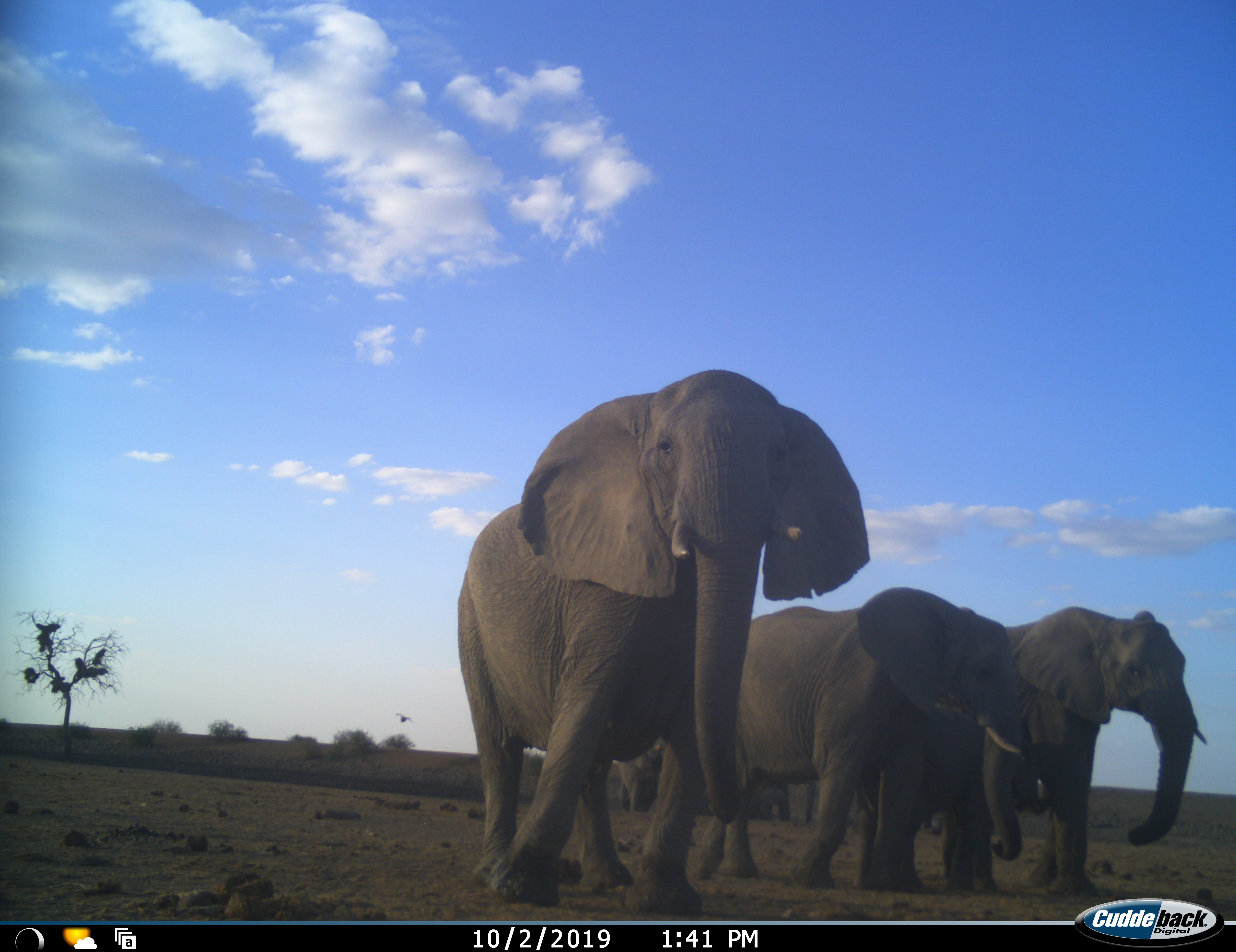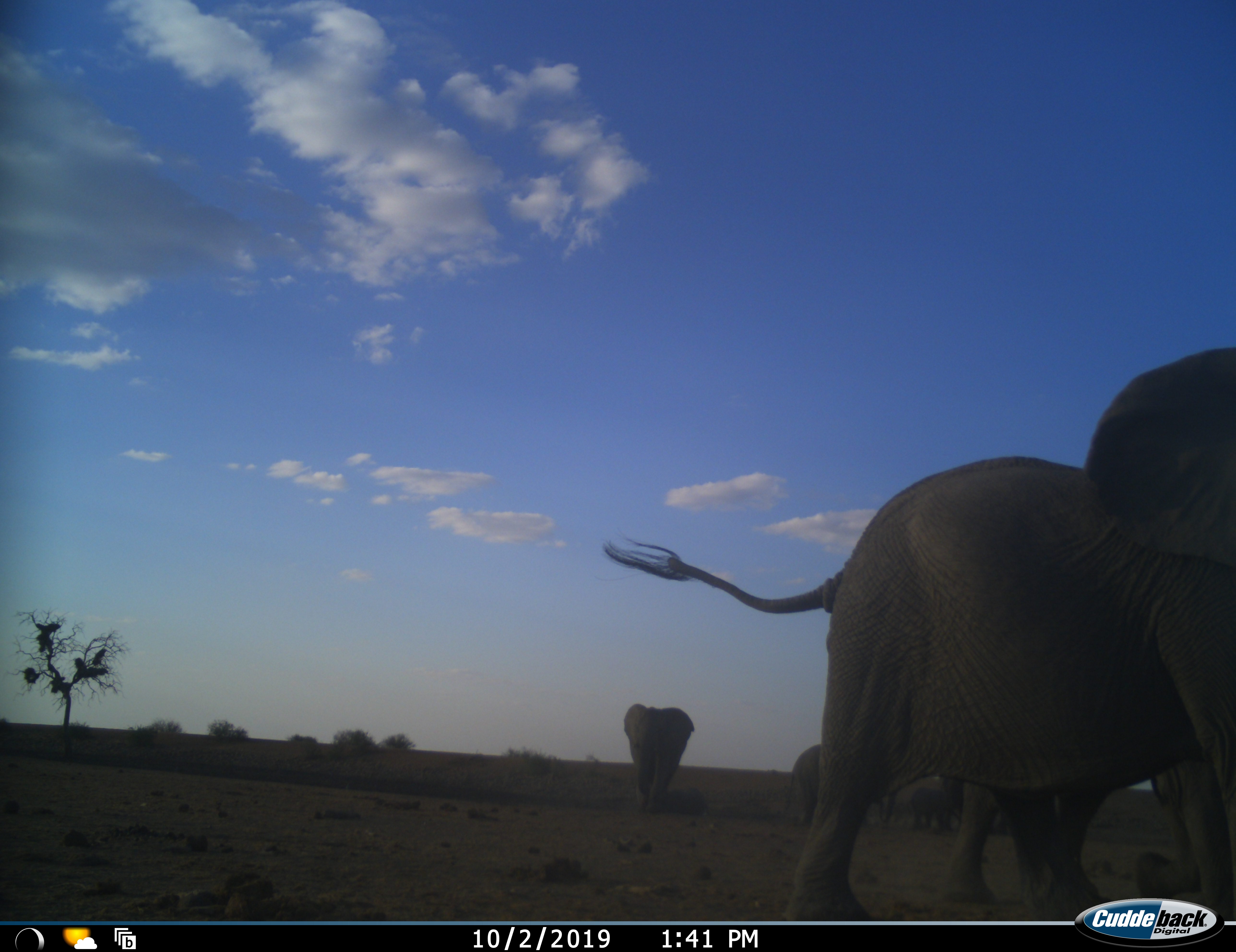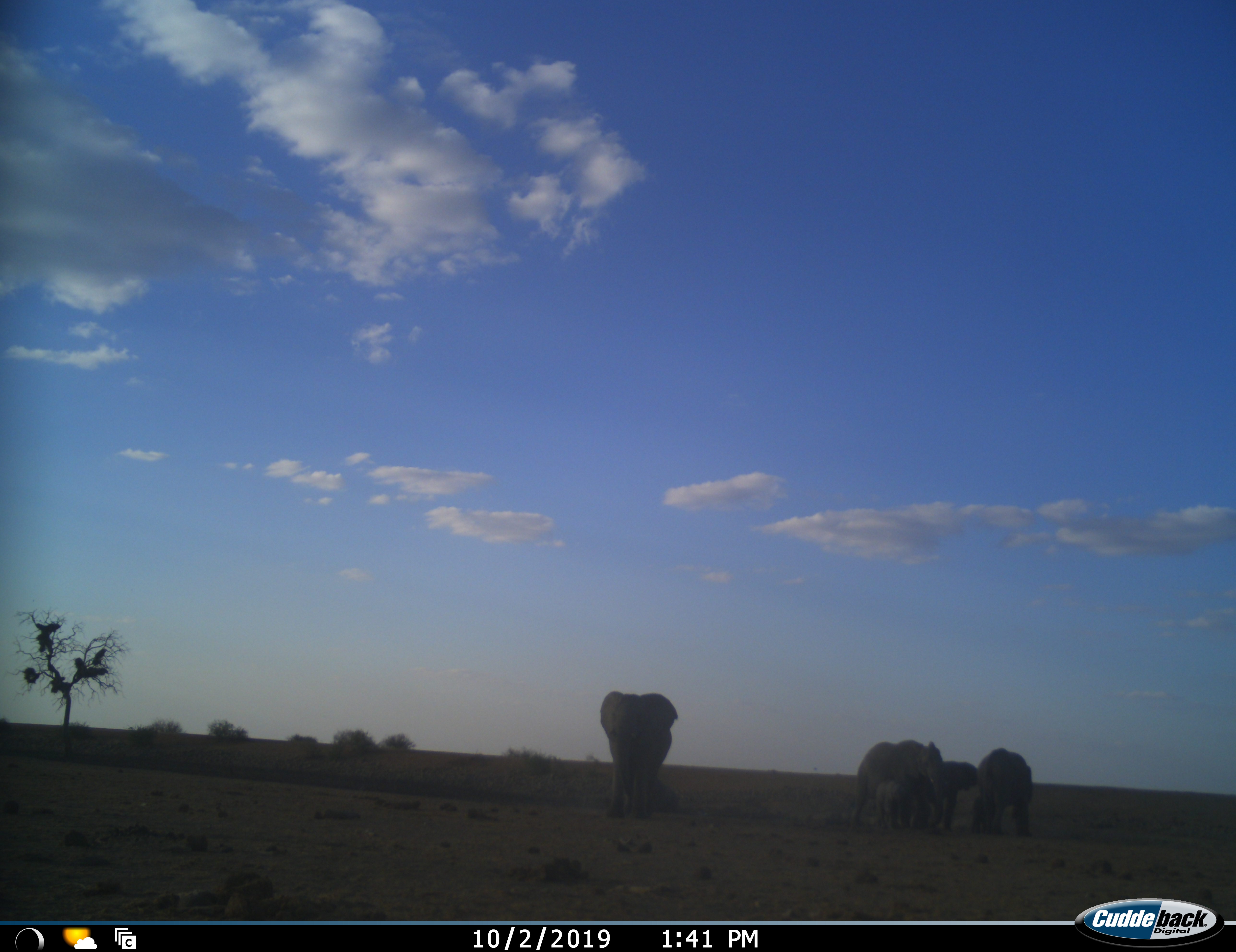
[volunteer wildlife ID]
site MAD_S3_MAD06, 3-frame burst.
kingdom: Animalia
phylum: Chordata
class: Mammalia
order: Proboscidea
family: Elephantidae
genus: Loxodonta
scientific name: Loxodonta africana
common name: african bush elephant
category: elephant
Elephant (african bush elephant) (Loxodonta africana), count 8. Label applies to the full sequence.